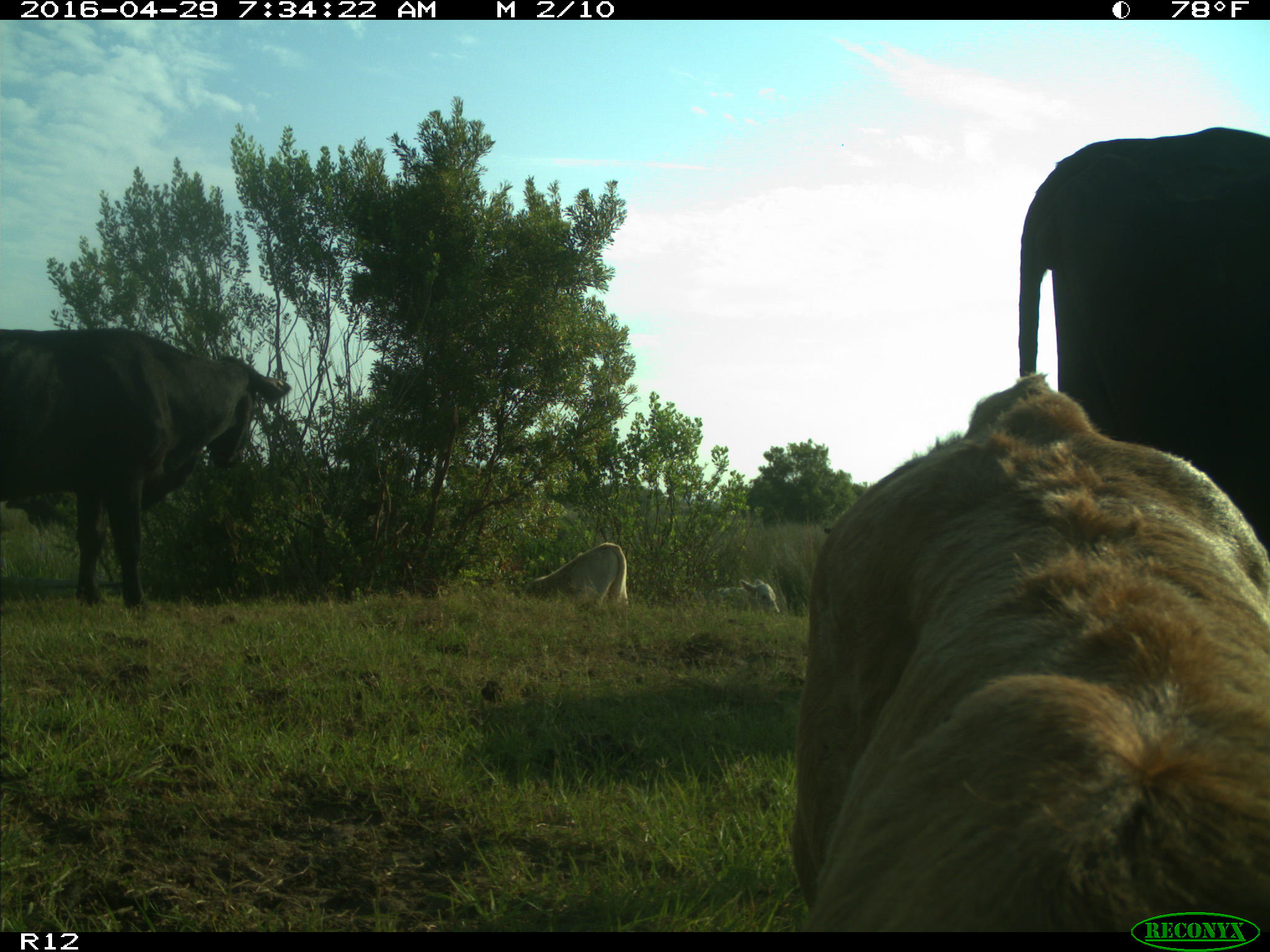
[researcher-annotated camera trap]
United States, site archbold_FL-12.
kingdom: Animalia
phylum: Chordata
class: Mammalia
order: Artiodactyla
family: Bovidae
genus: Bos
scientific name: Bos taurus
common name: domestic cow